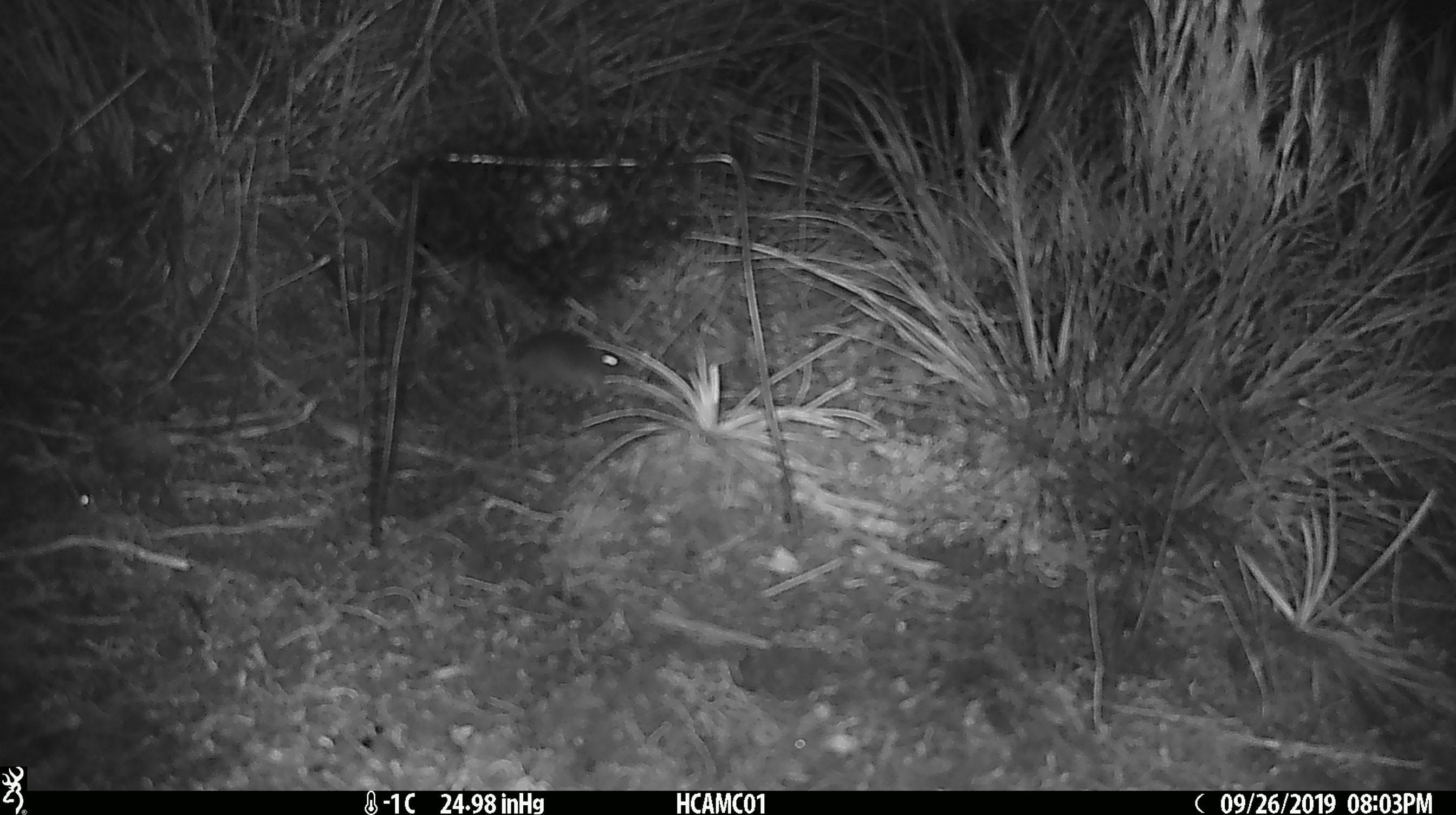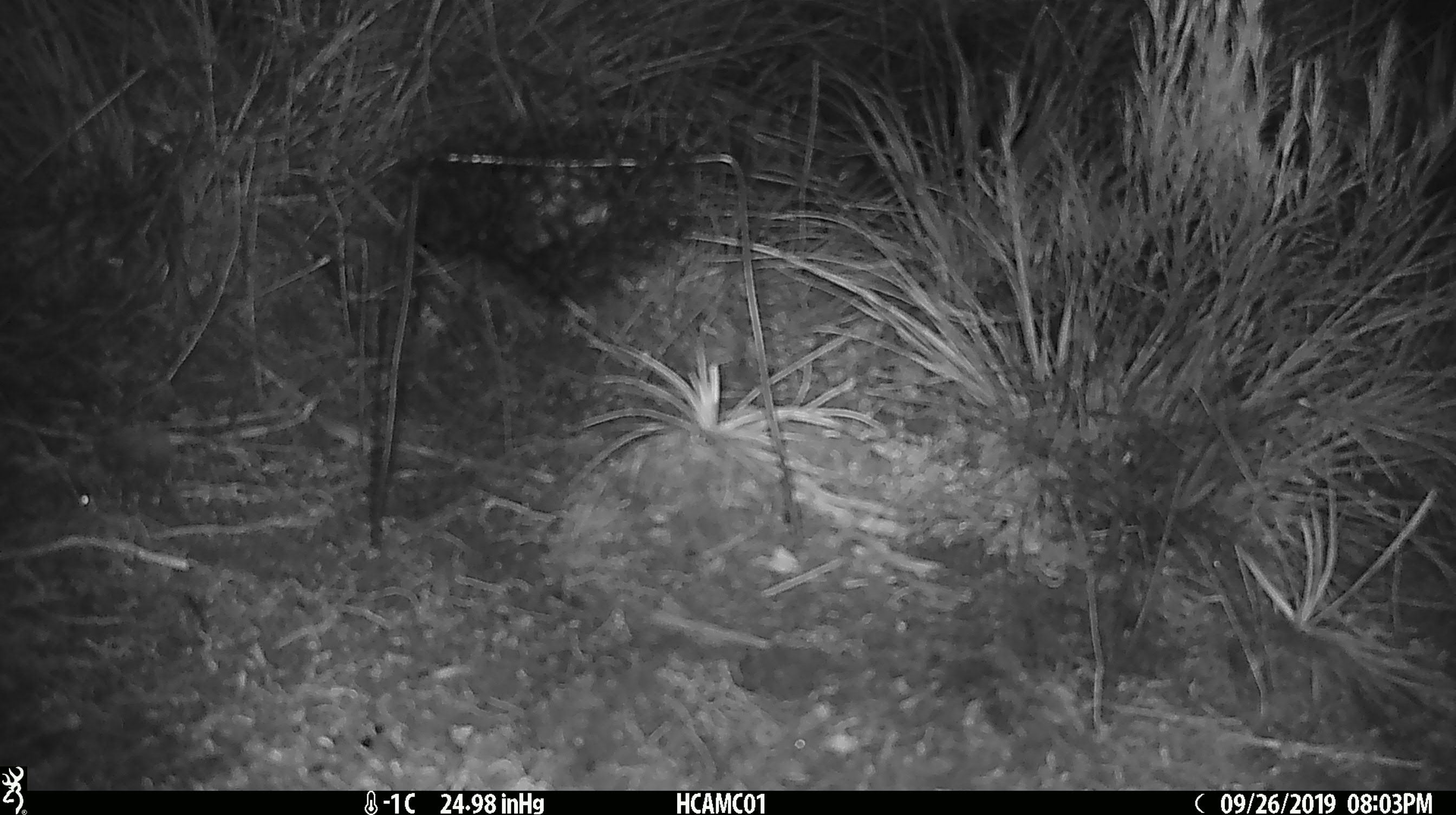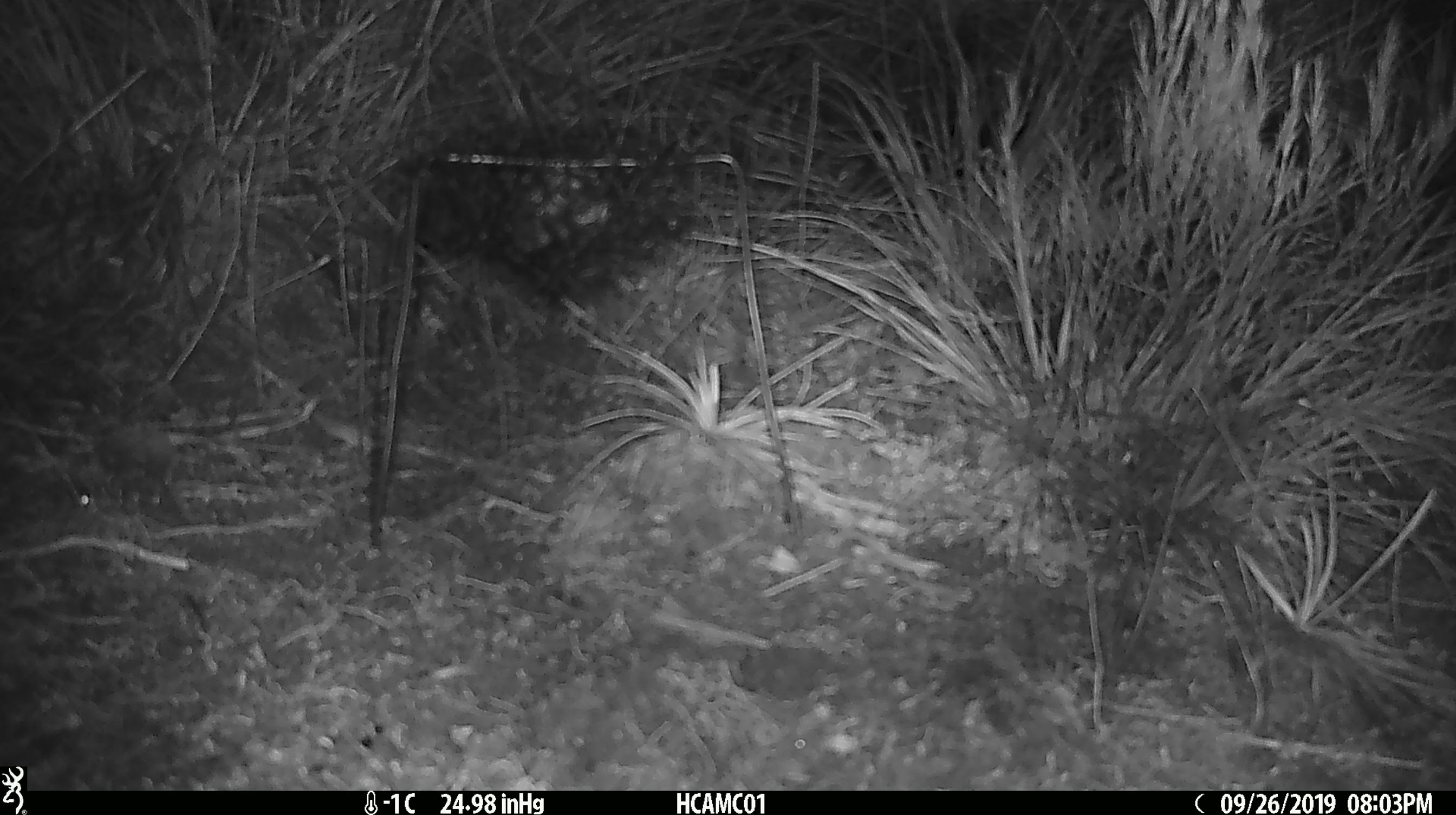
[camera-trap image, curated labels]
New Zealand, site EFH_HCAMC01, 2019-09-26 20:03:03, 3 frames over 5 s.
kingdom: Animalia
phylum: Chordata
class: Mammalia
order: Rodentia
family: Muridae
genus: Mus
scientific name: Mus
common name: mouse